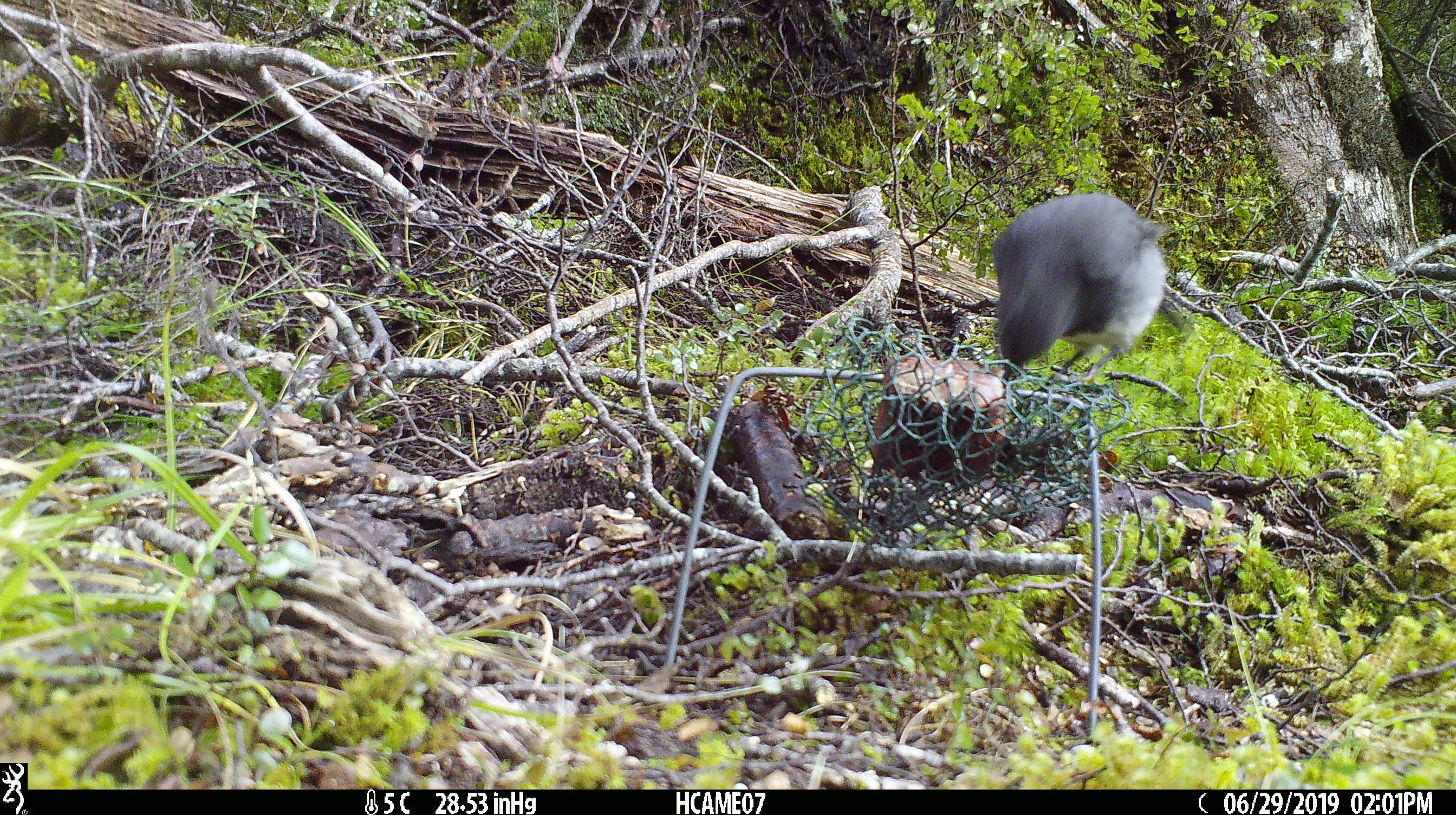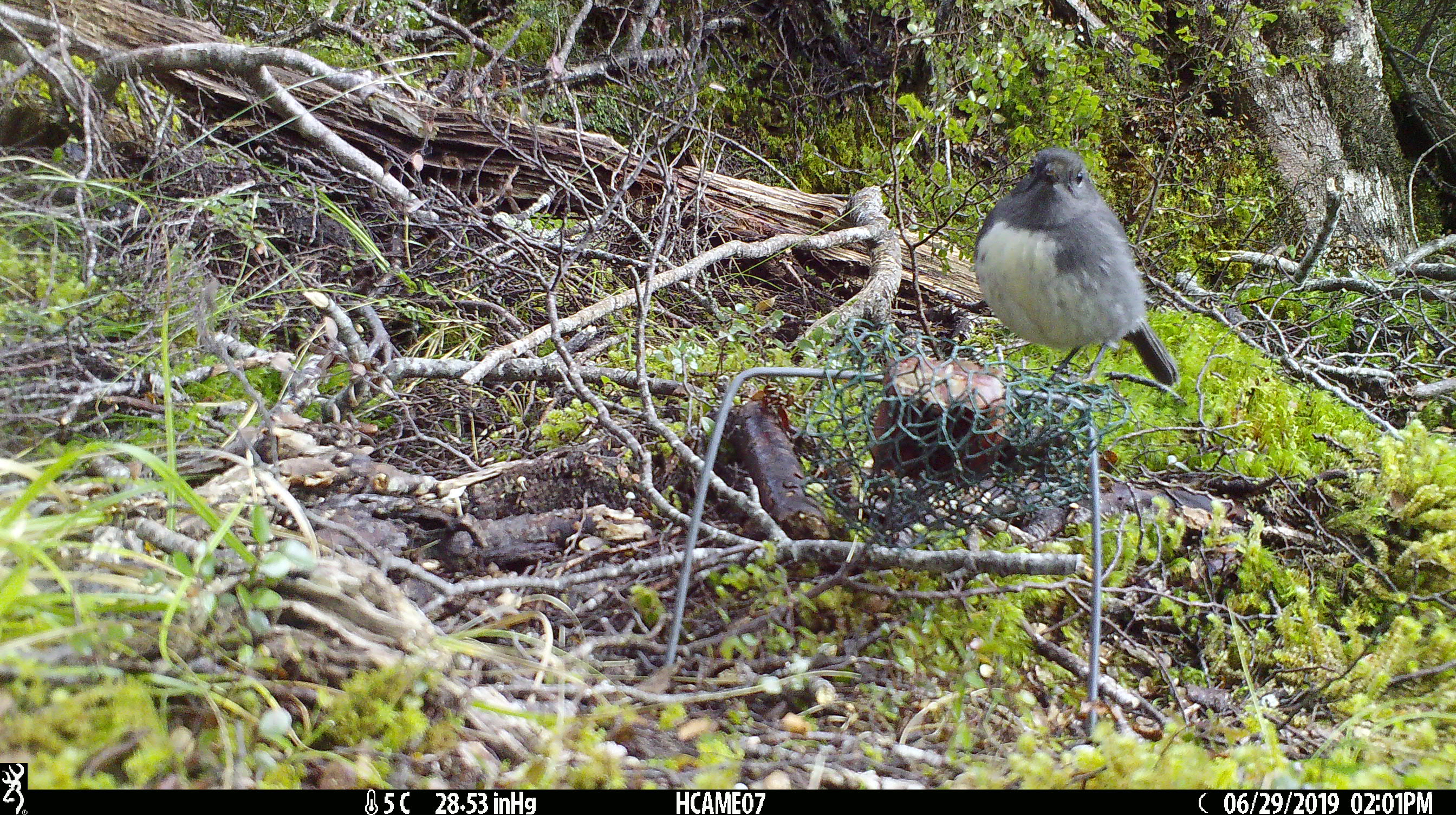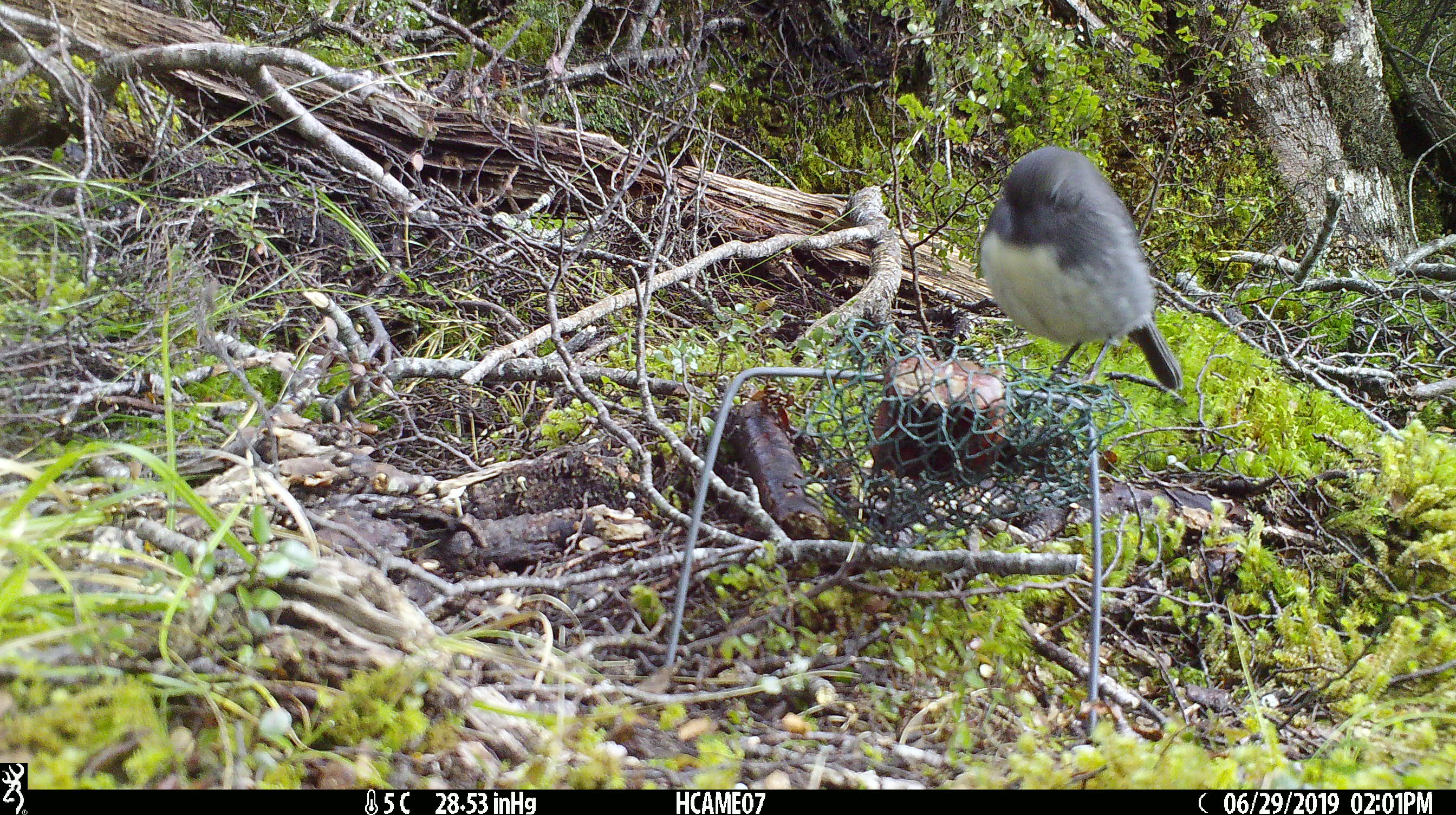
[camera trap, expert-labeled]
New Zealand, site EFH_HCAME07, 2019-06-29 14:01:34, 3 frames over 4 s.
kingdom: Animalia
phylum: Chordata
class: Aves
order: Passeriformes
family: Petroicidae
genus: Petroica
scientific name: Petroica australis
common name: new zealand robin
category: robin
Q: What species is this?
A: Robin (new zealand robin) (Petroica australis).